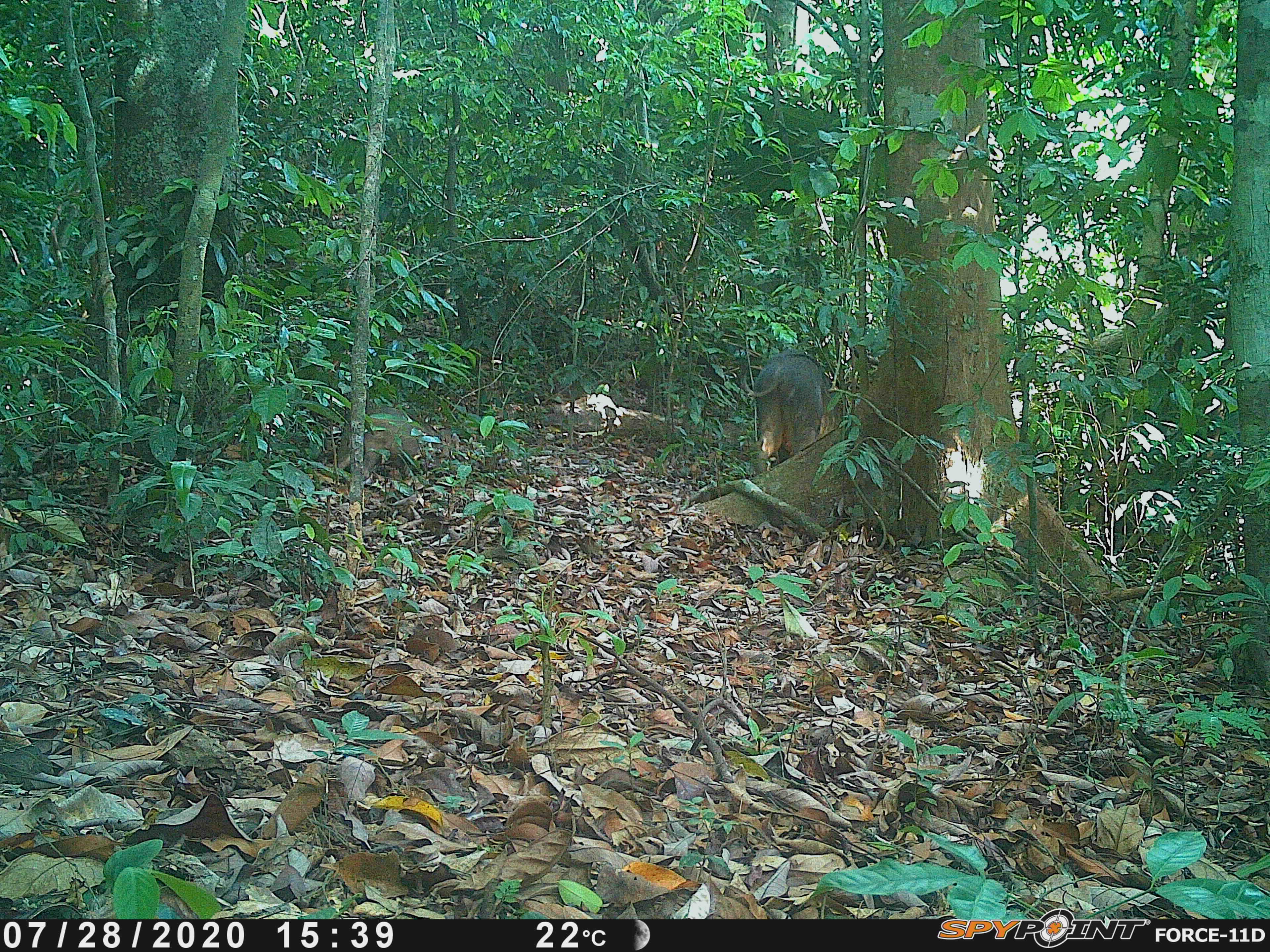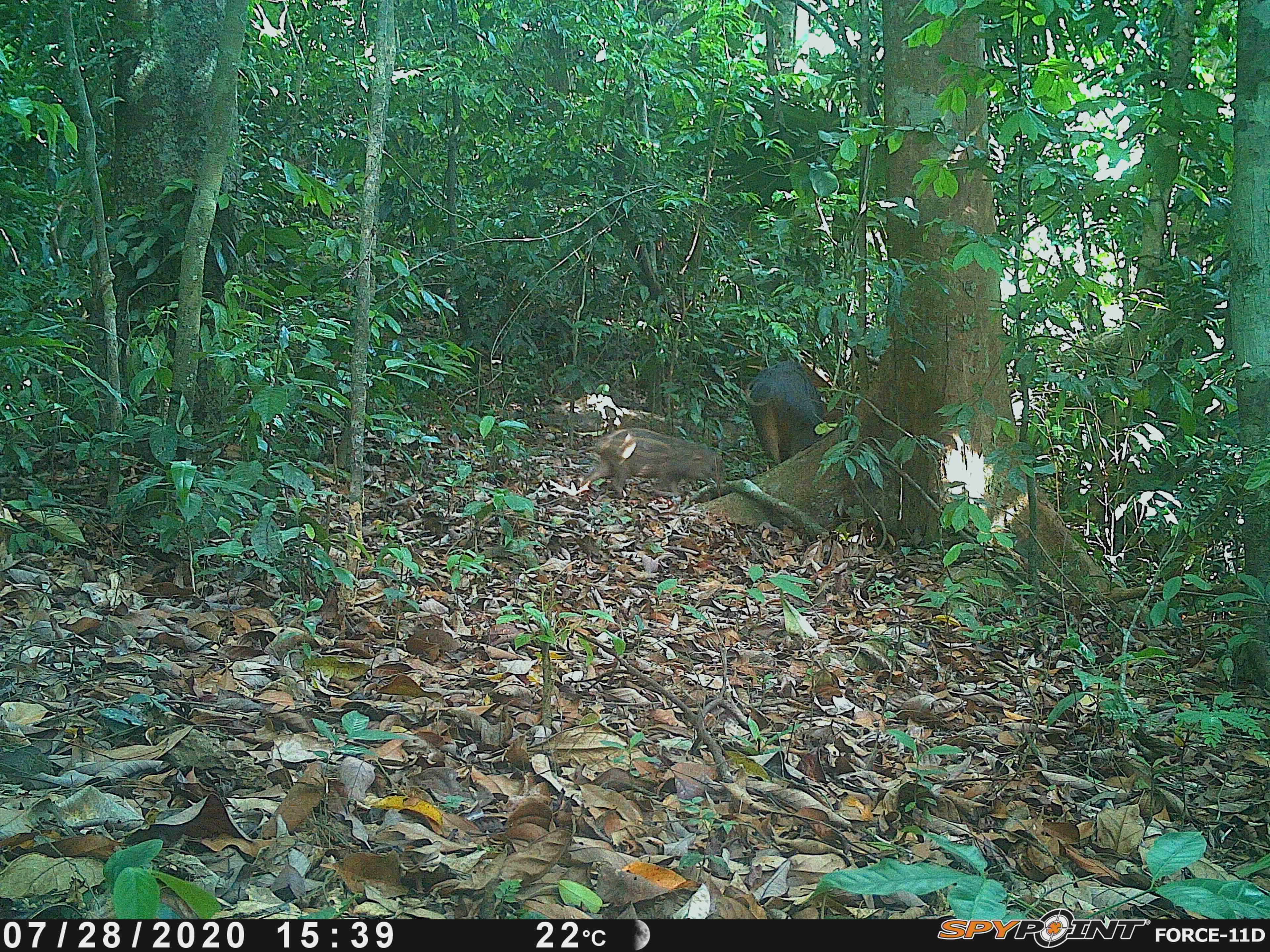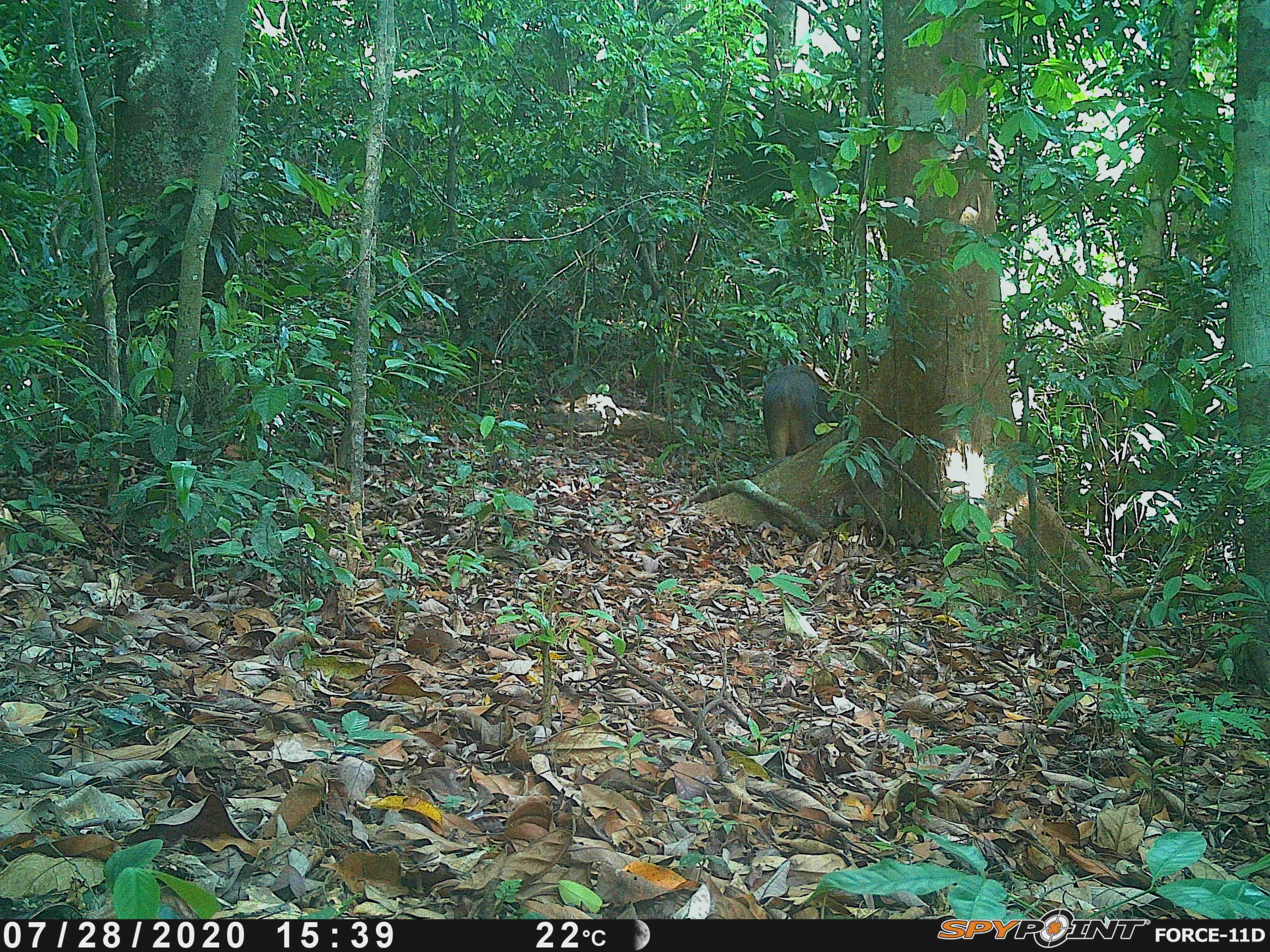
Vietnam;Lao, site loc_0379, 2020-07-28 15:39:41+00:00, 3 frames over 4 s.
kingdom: Animalia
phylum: Chordata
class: Mammalia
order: Artiodactyla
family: Suidae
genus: Sus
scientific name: Sus scrofa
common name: eurasian wild pig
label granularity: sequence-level